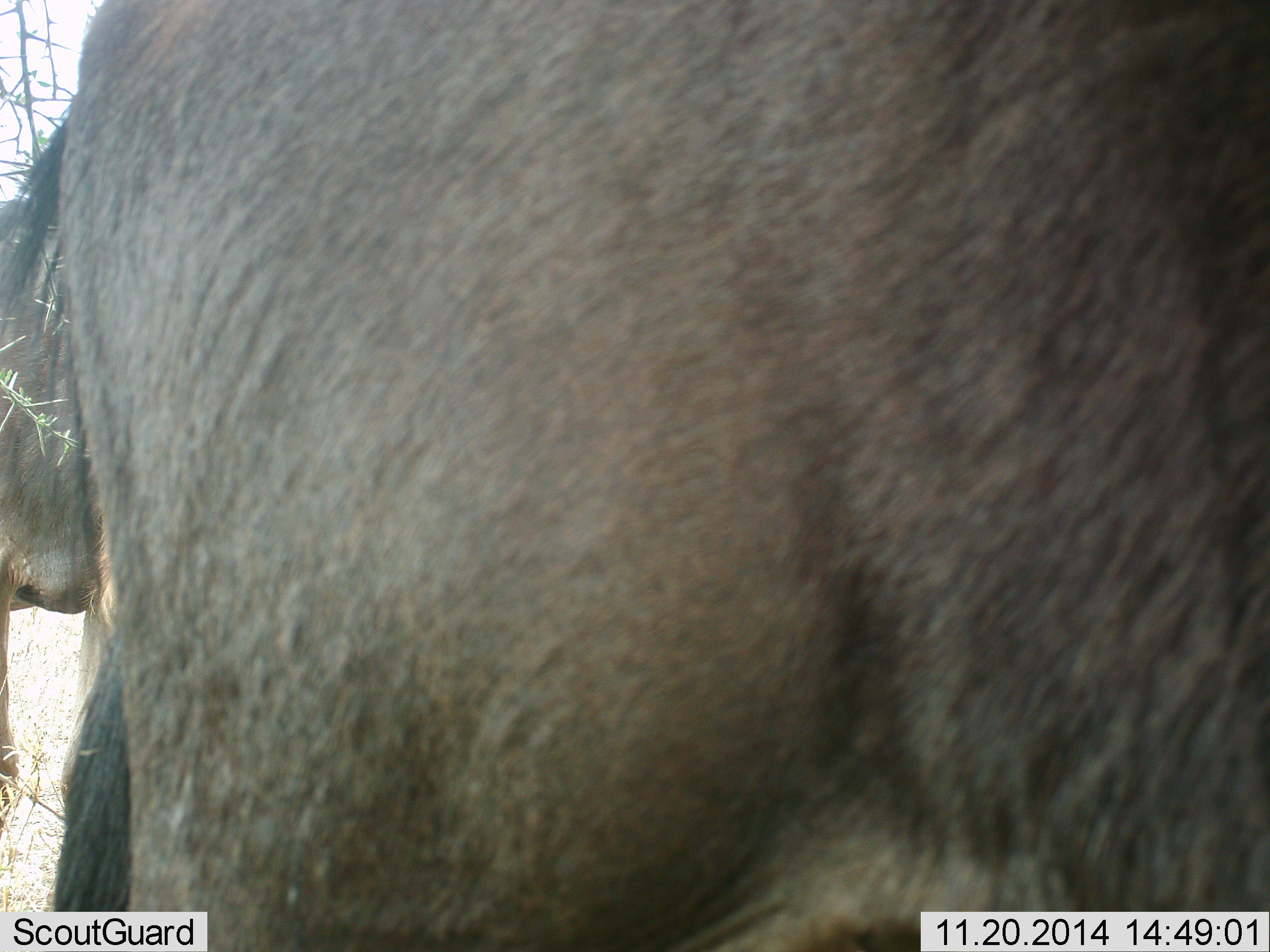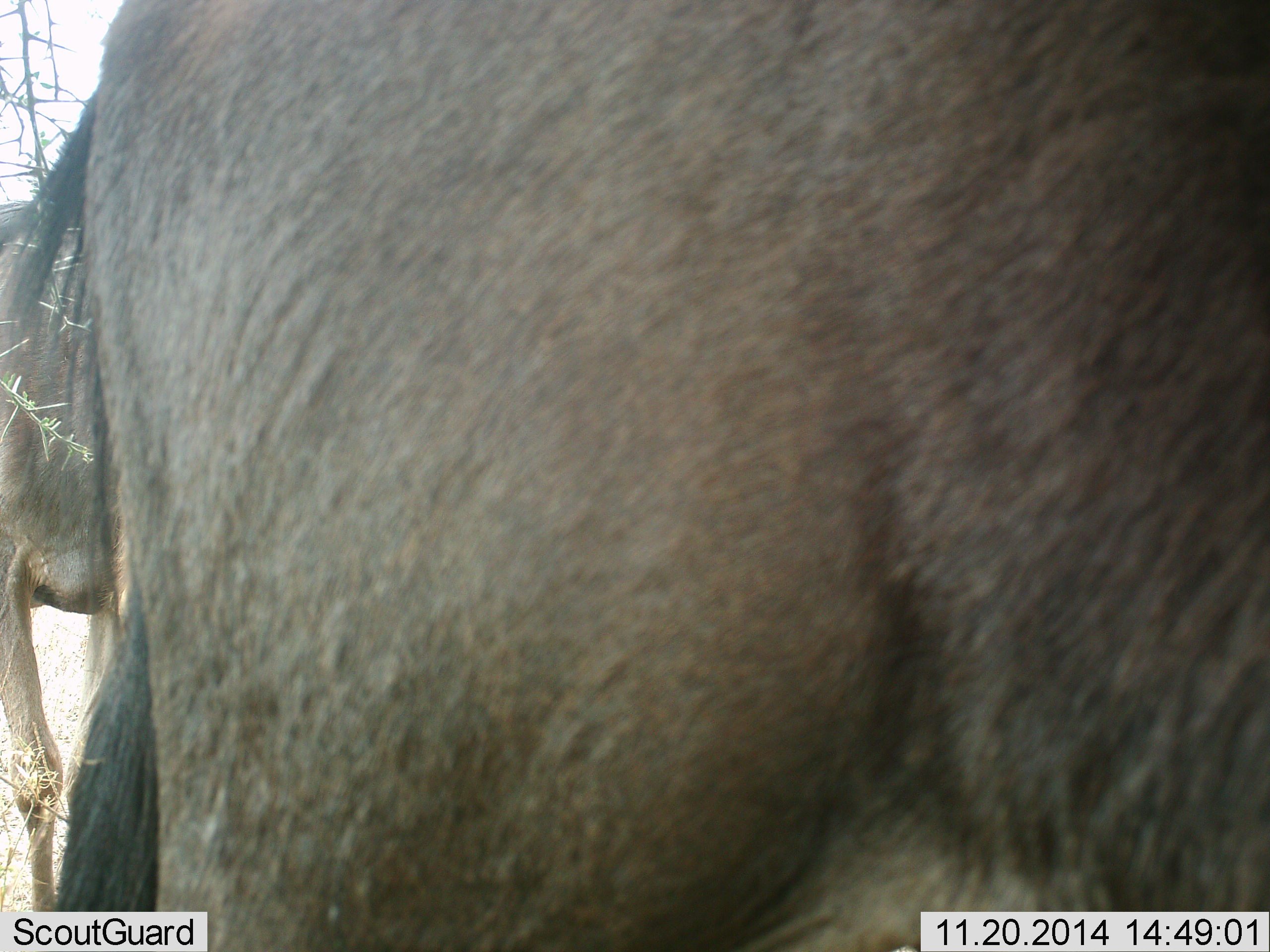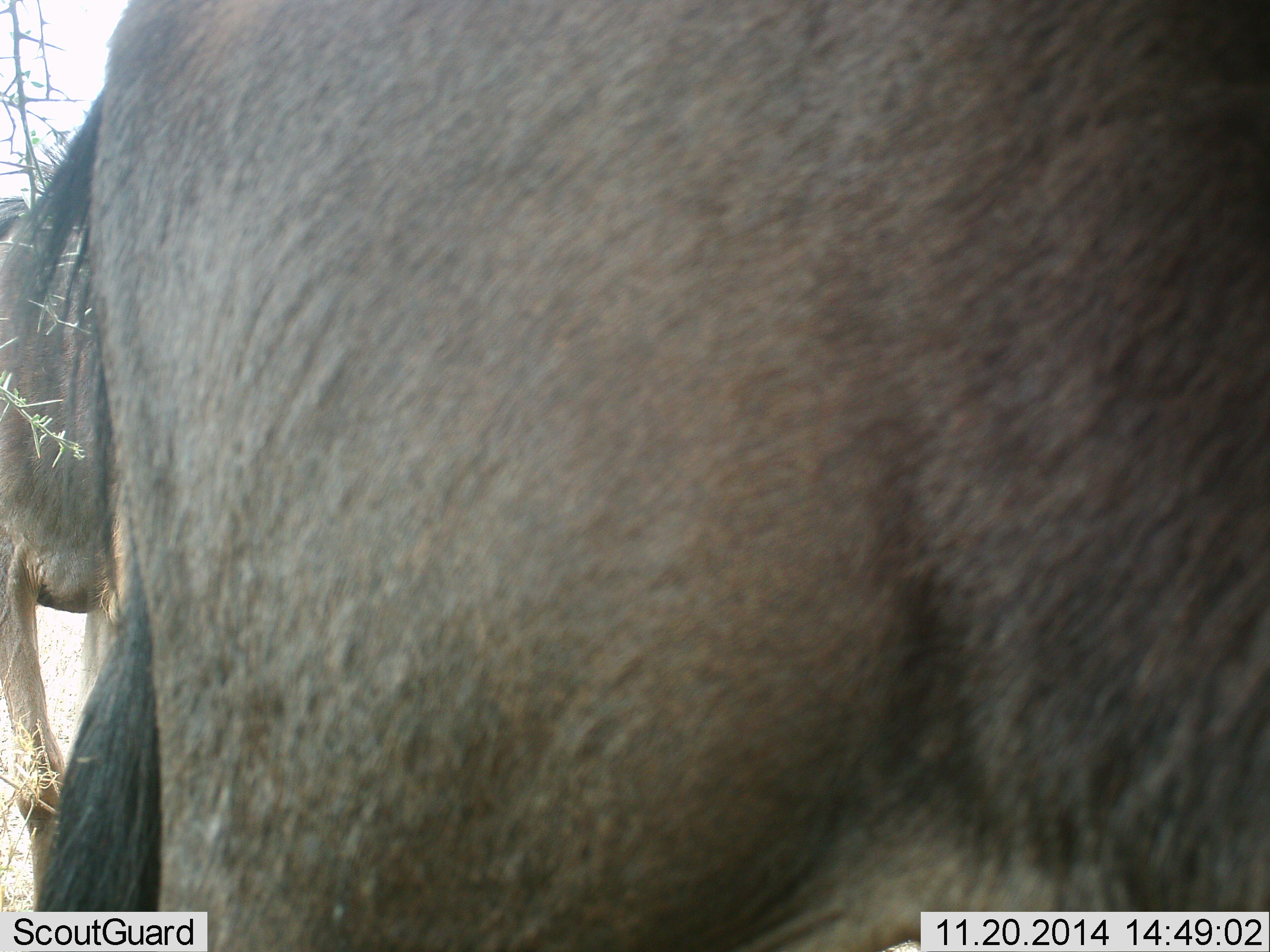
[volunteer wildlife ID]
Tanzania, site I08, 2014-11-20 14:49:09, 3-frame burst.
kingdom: Animalia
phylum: Chordata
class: Mammalia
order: Artiodactyla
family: Bovidae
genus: Connochaetes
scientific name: Connochaetes taurinus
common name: blue wildebeest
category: wildebeest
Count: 2.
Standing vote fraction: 90%.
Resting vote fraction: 10%.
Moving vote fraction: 10%.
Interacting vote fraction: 0%.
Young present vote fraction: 0%.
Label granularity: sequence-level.